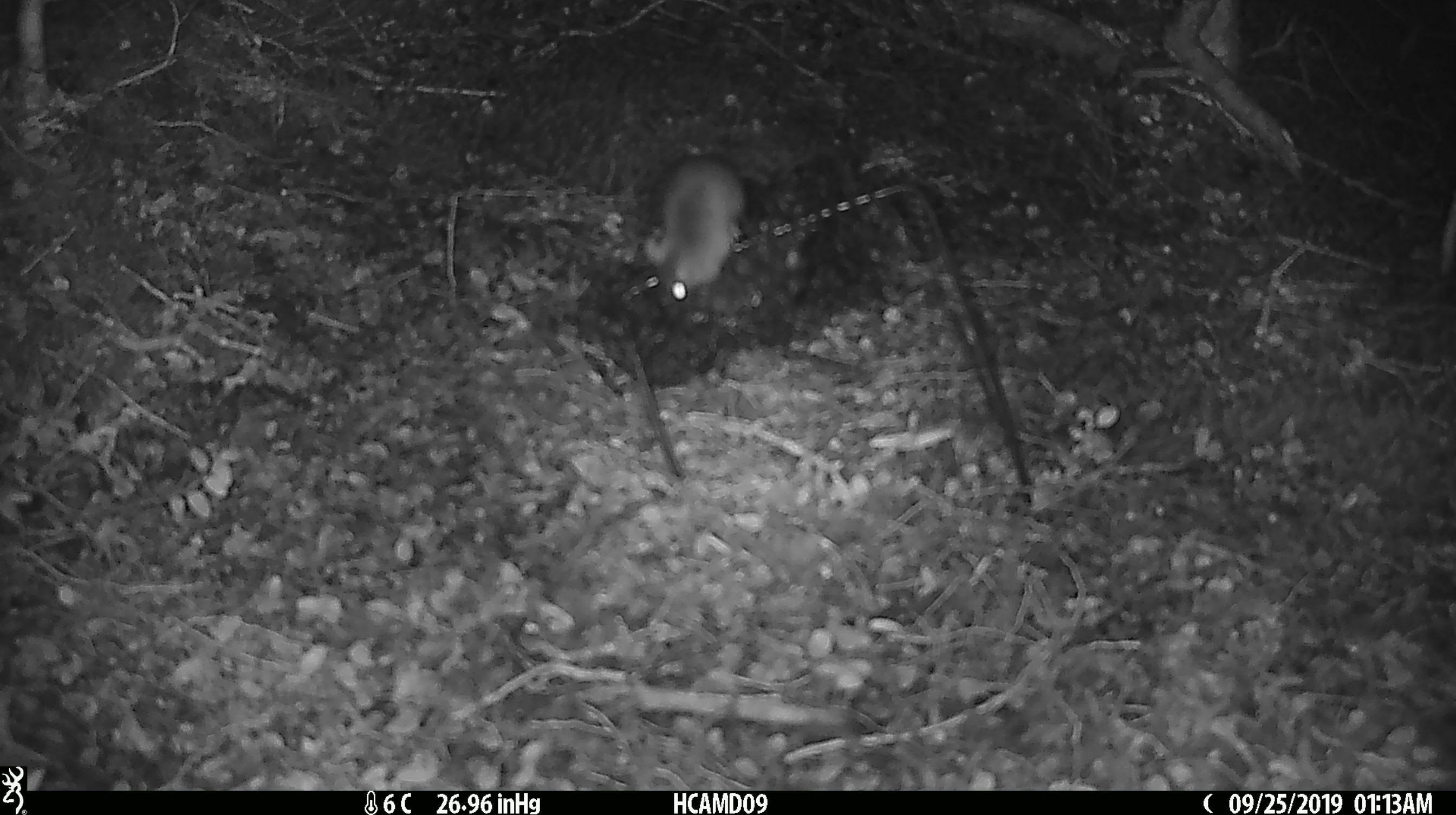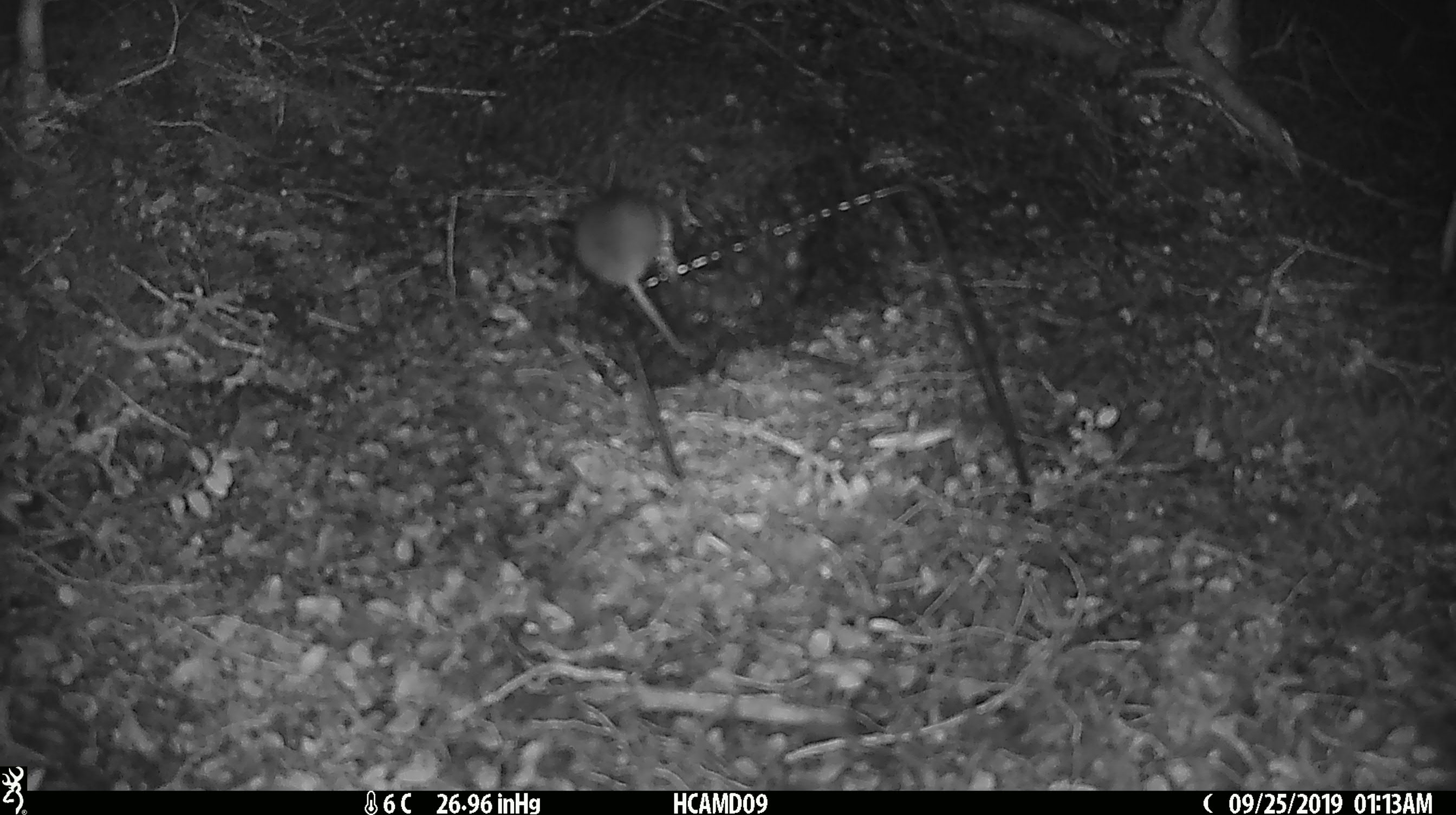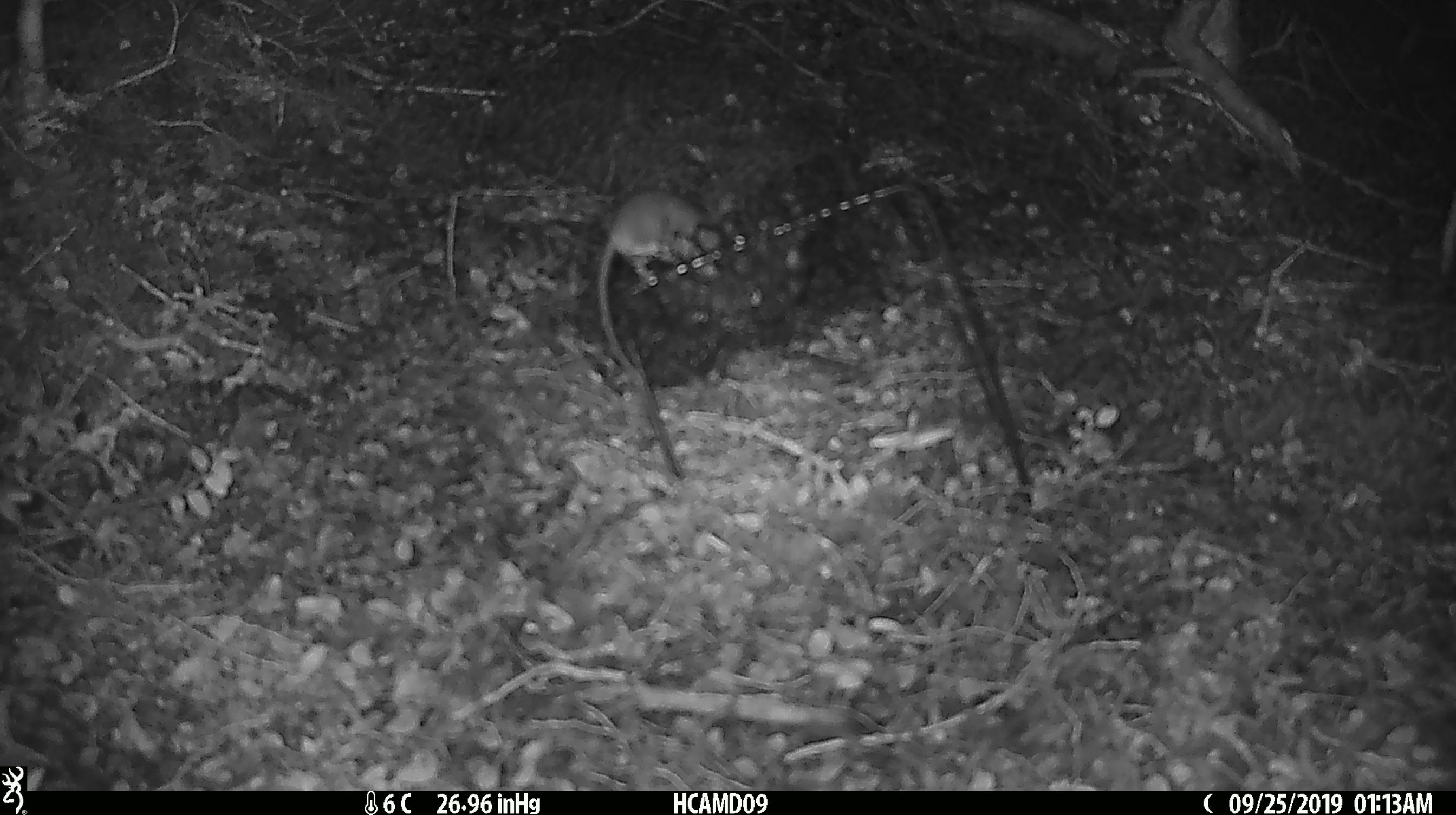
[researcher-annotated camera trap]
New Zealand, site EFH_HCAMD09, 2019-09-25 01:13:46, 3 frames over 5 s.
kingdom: Animalia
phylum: Chordata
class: Mammalia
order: Rodentia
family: Muridae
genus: Mus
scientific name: Mus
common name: mouse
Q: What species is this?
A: Mouse (Mus).